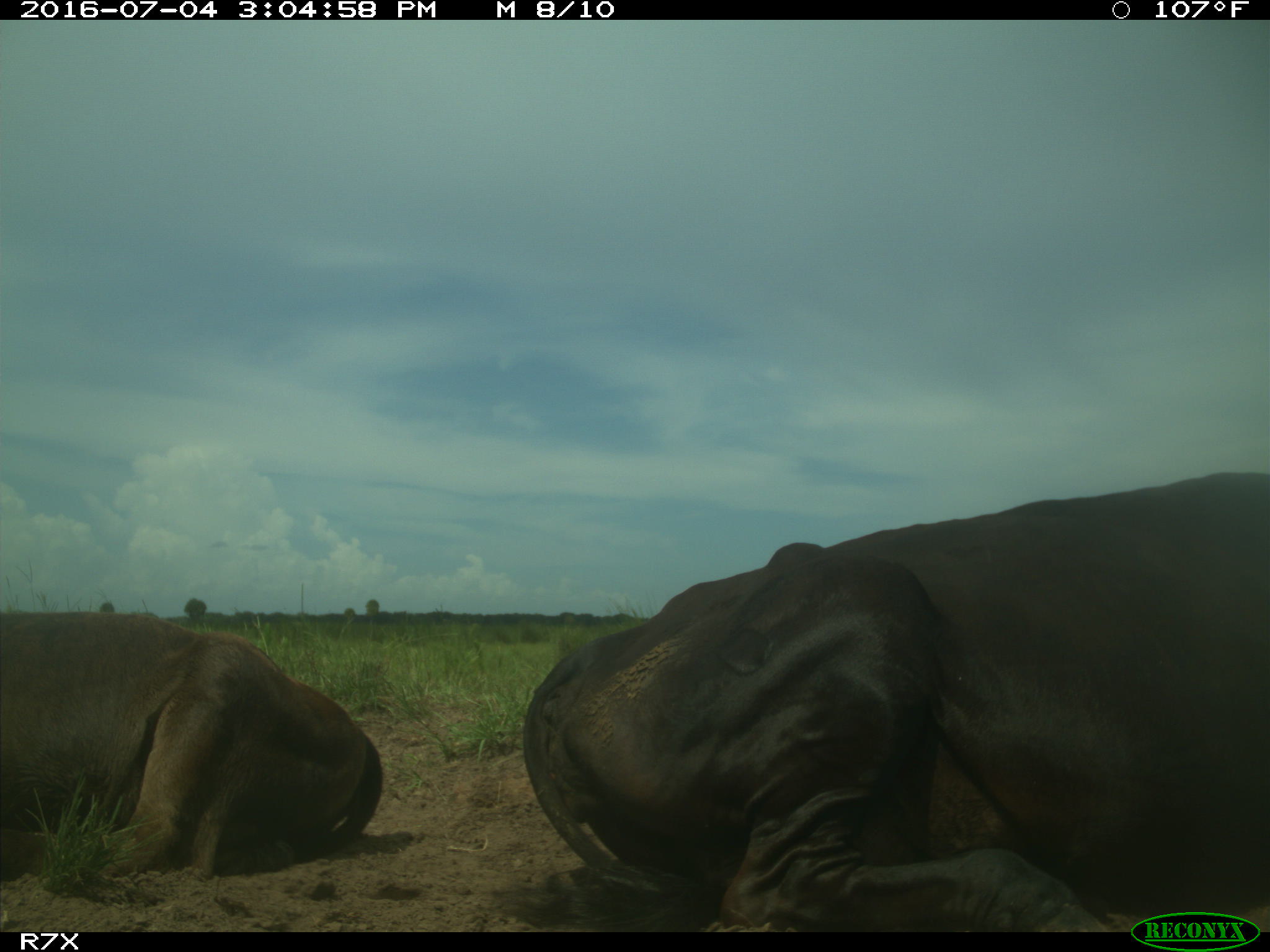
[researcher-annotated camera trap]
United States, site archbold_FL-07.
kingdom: Animalia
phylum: Chordata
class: Mammalia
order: Artiodactyla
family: Bovidae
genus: Bos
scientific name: Bos taurus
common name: domestic cow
Bos taurus (domestic cow).